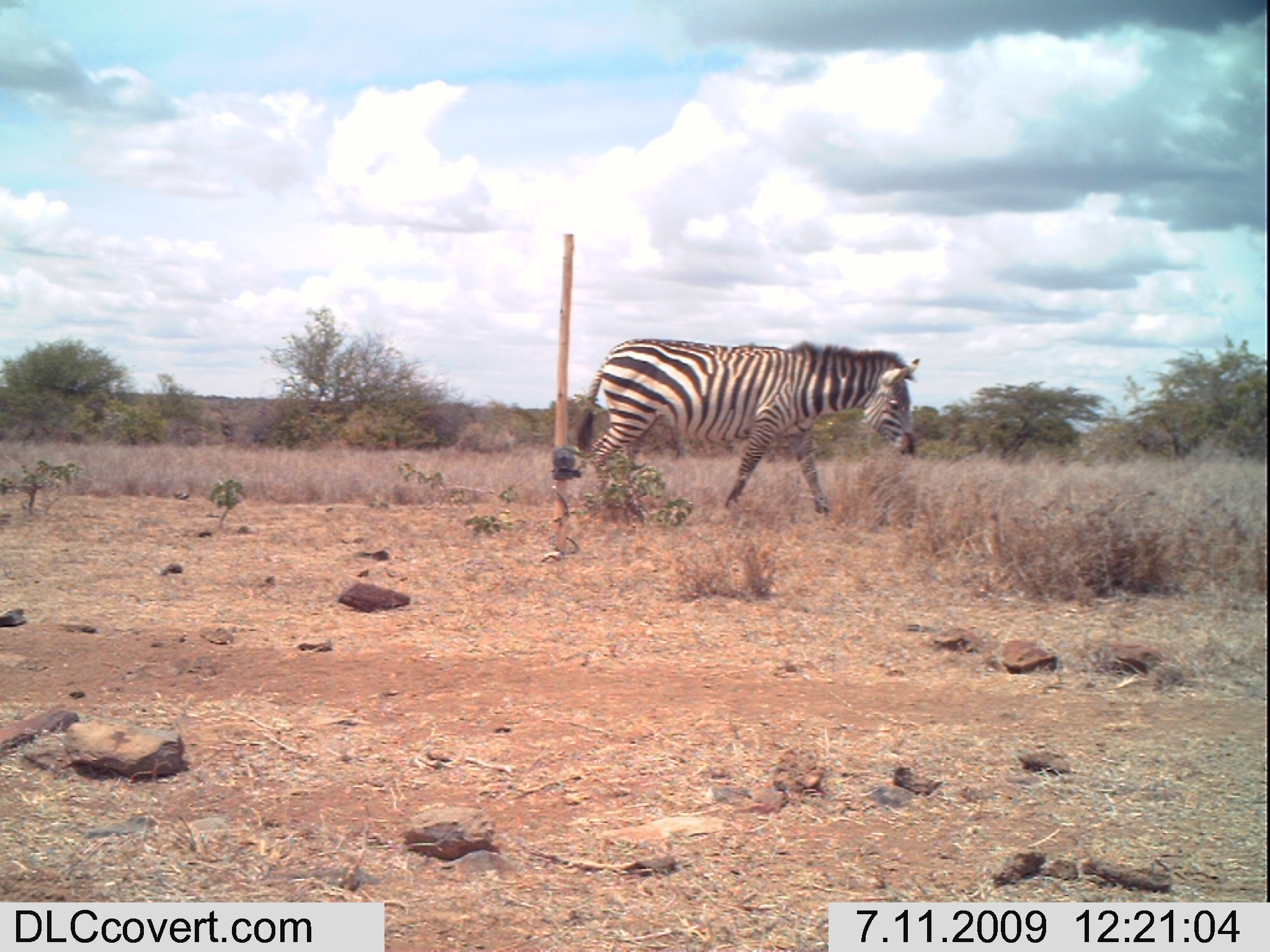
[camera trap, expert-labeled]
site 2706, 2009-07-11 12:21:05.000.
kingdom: Animalia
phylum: Chordata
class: Mammalia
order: Perissodactyla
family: Equidae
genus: Equus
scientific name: Equus quagga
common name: plains zebra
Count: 1.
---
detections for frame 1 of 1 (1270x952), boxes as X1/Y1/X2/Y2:
equus quagga: 572/336/921/515